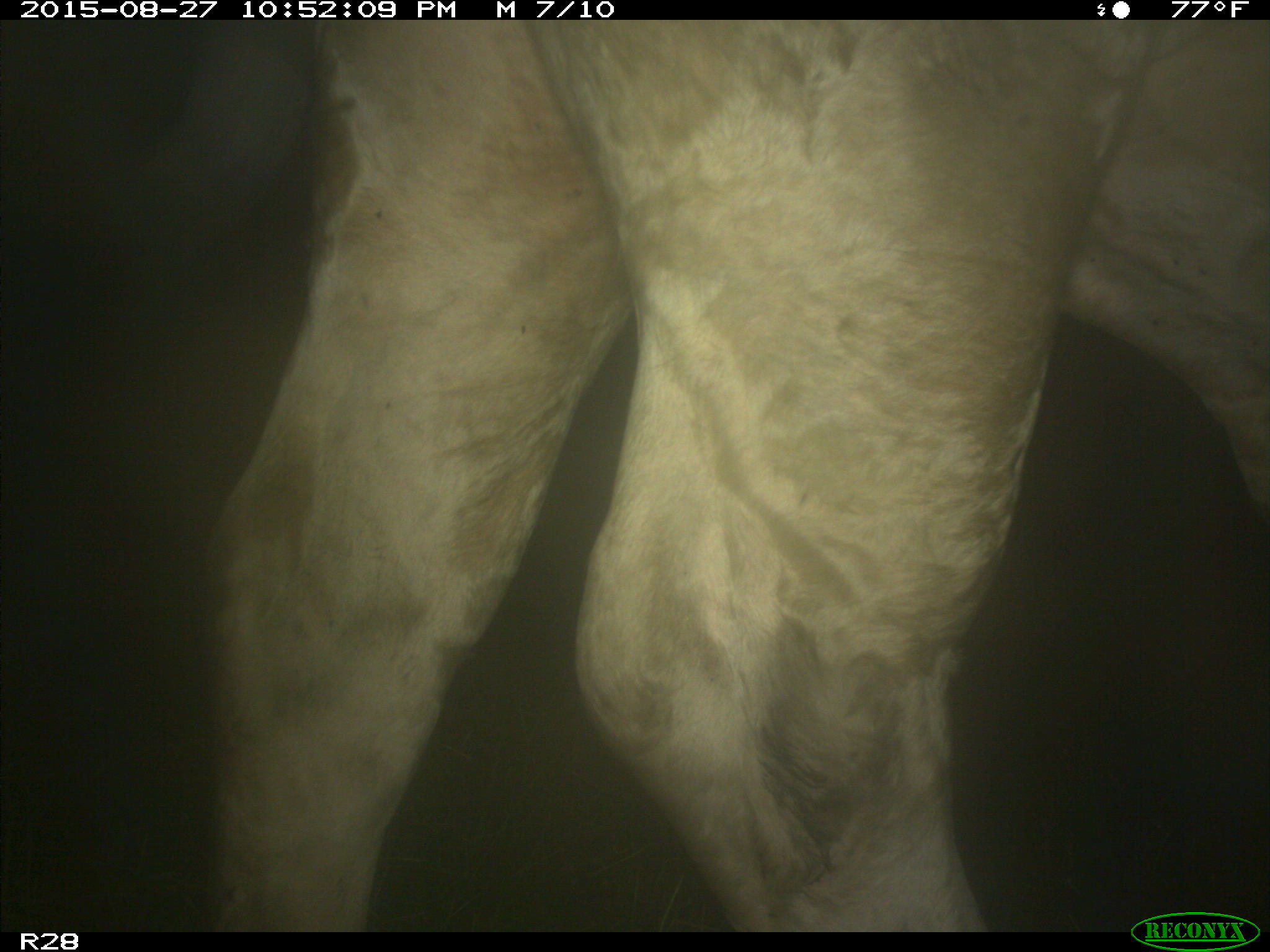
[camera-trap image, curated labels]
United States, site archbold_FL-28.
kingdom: Animalia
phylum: Chordata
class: Mammalia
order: Artiodactyla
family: Bovidae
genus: Bos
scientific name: Bos taurus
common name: domestic cow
Bos taurus (domestic cow).